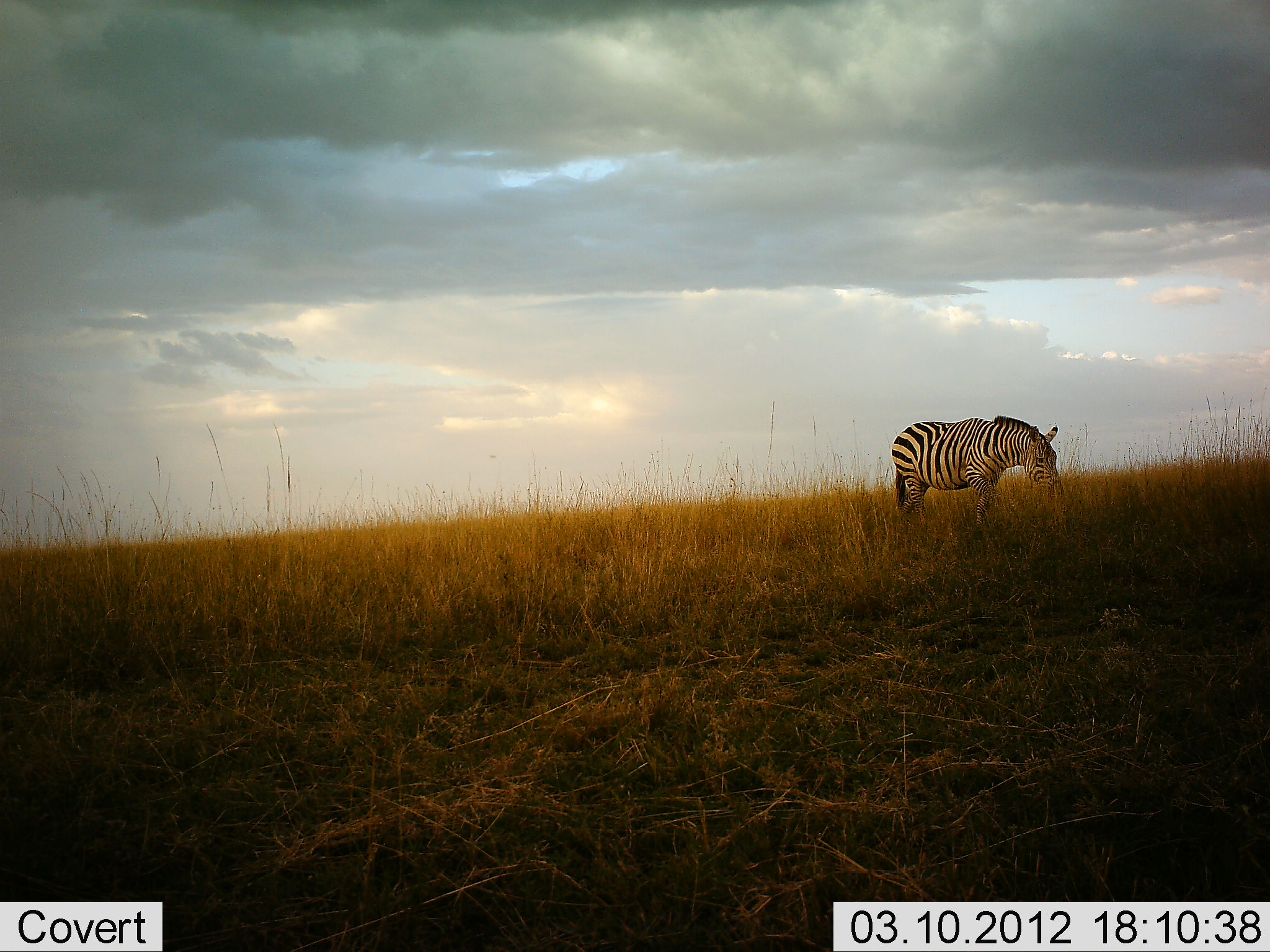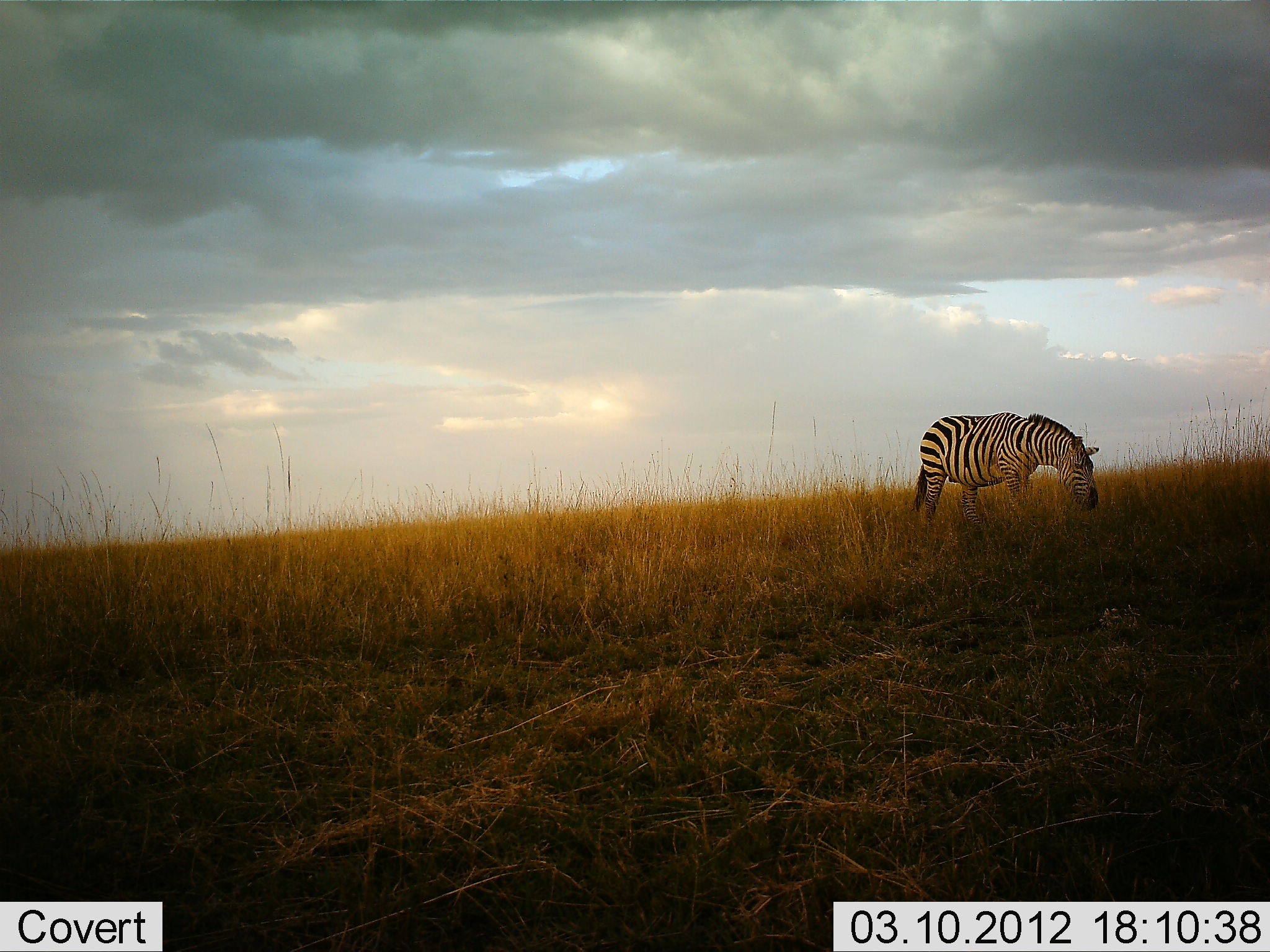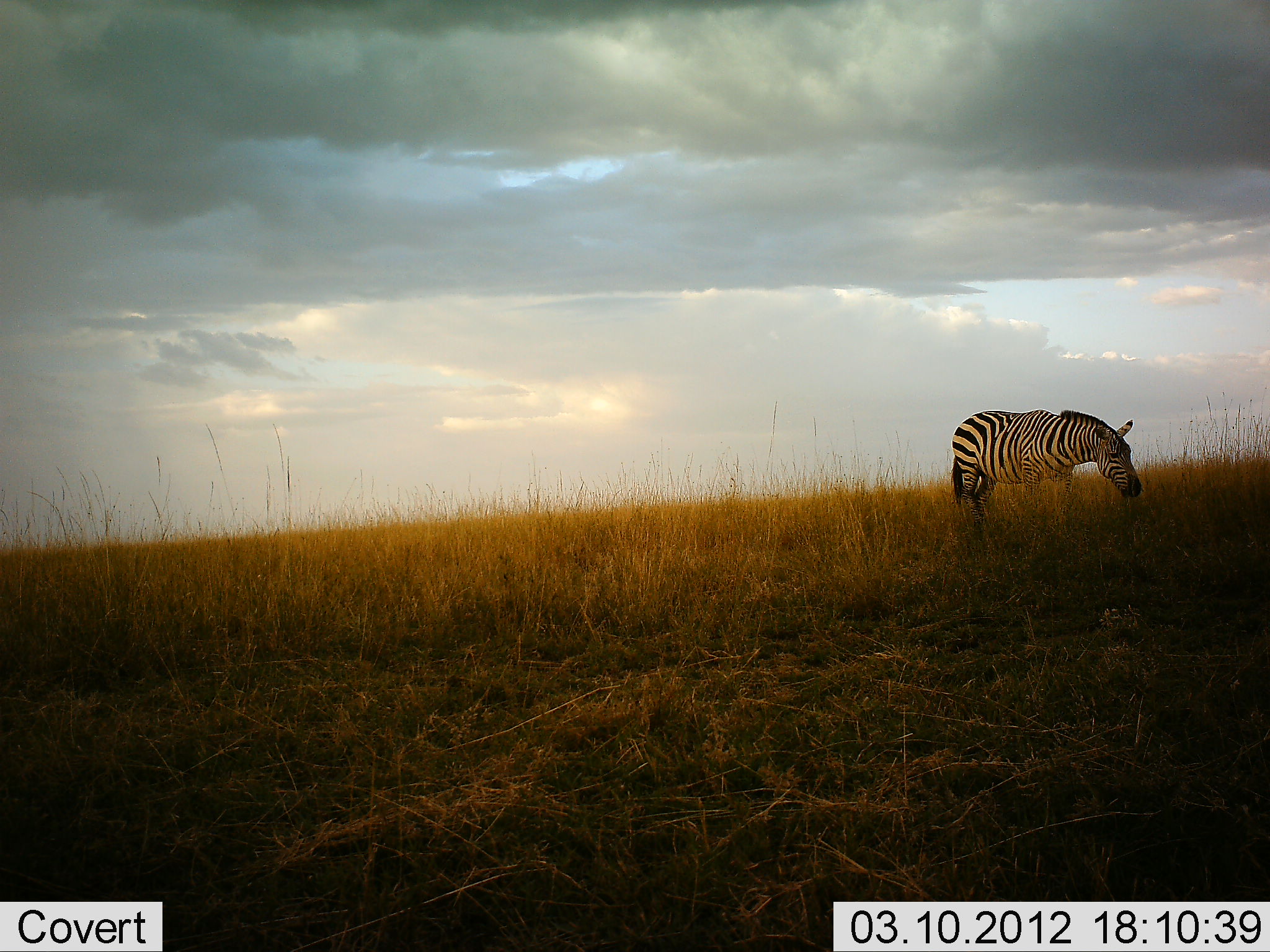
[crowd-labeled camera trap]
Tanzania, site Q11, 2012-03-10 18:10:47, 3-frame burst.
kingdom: Animalia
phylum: Chordata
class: Mammalia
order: Perissodactyla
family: Equidae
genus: Equus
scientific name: Equus quagga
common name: plains zebra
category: zebra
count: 1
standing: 25%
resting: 0%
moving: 60%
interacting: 0%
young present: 0%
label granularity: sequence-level